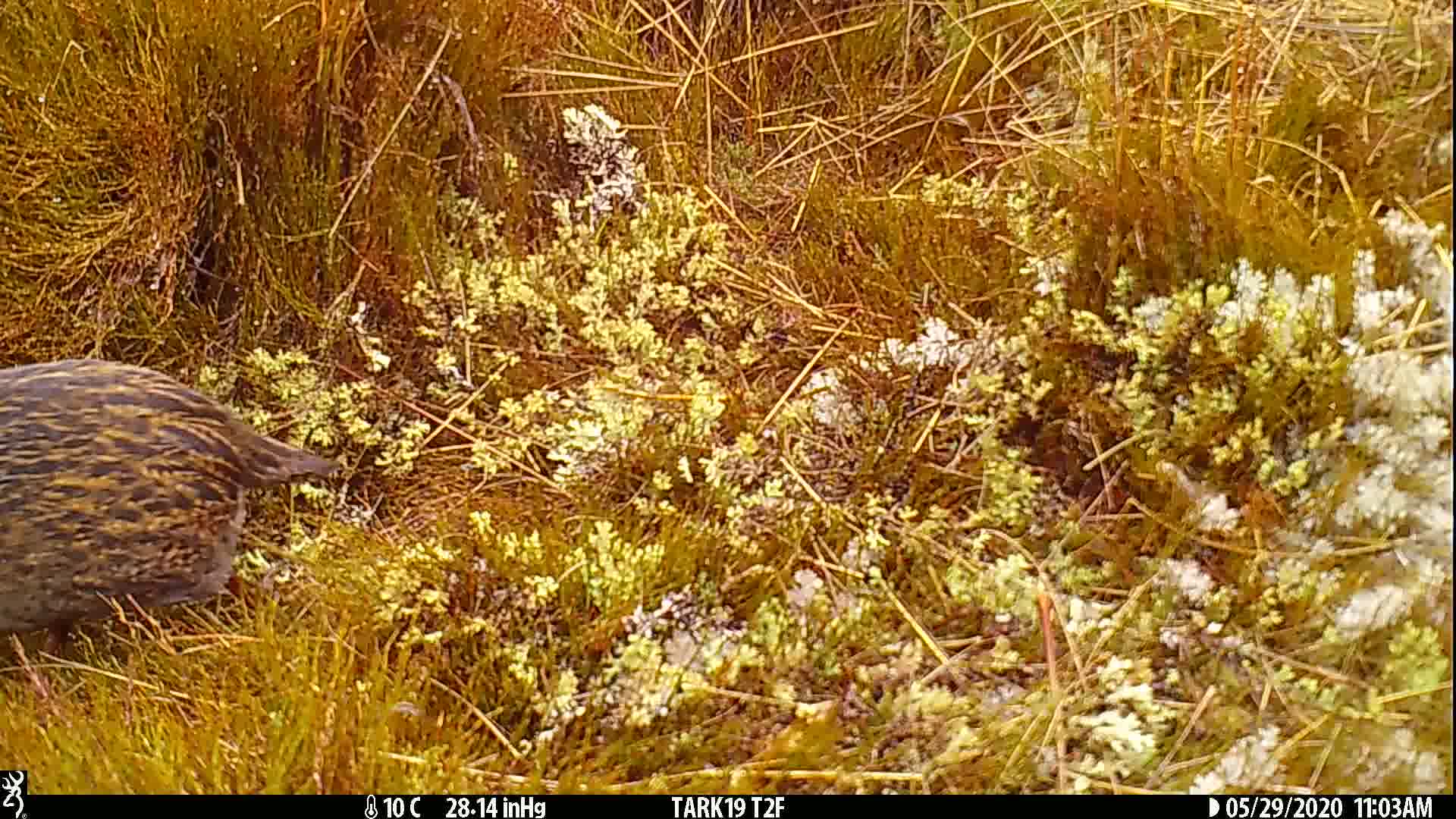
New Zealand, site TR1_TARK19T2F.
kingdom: Animalia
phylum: Chordata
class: Aves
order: Gruiformes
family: Rallidae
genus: Gallirallus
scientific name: Gallirallus australis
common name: weka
Weka (Gallirallus australis).